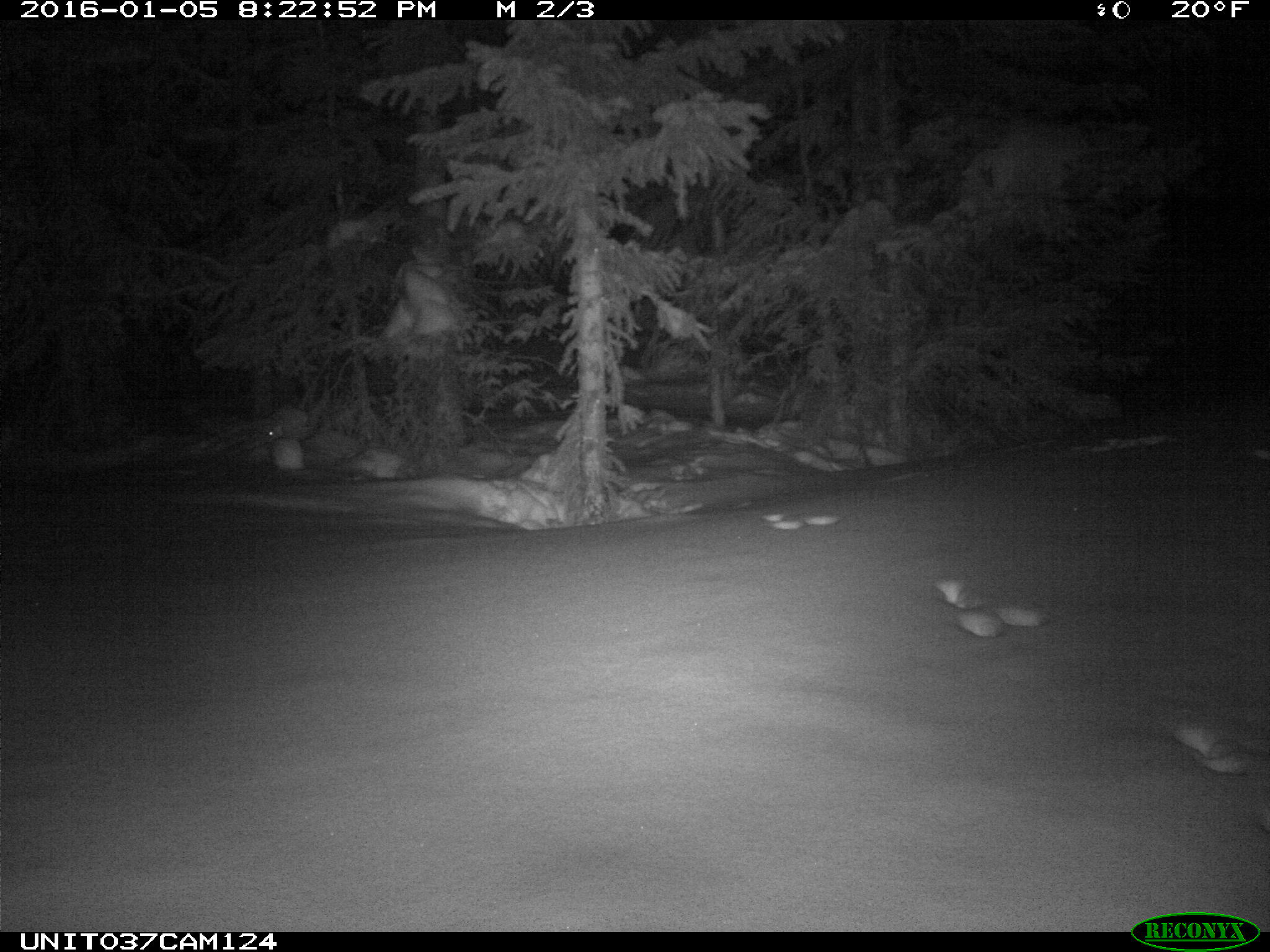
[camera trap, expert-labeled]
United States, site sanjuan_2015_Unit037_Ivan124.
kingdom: Animalia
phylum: Chordata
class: Mammalia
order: Lagomorpha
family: Leporidae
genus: Lepus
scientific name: Lepus americanus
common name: snowshoe hare